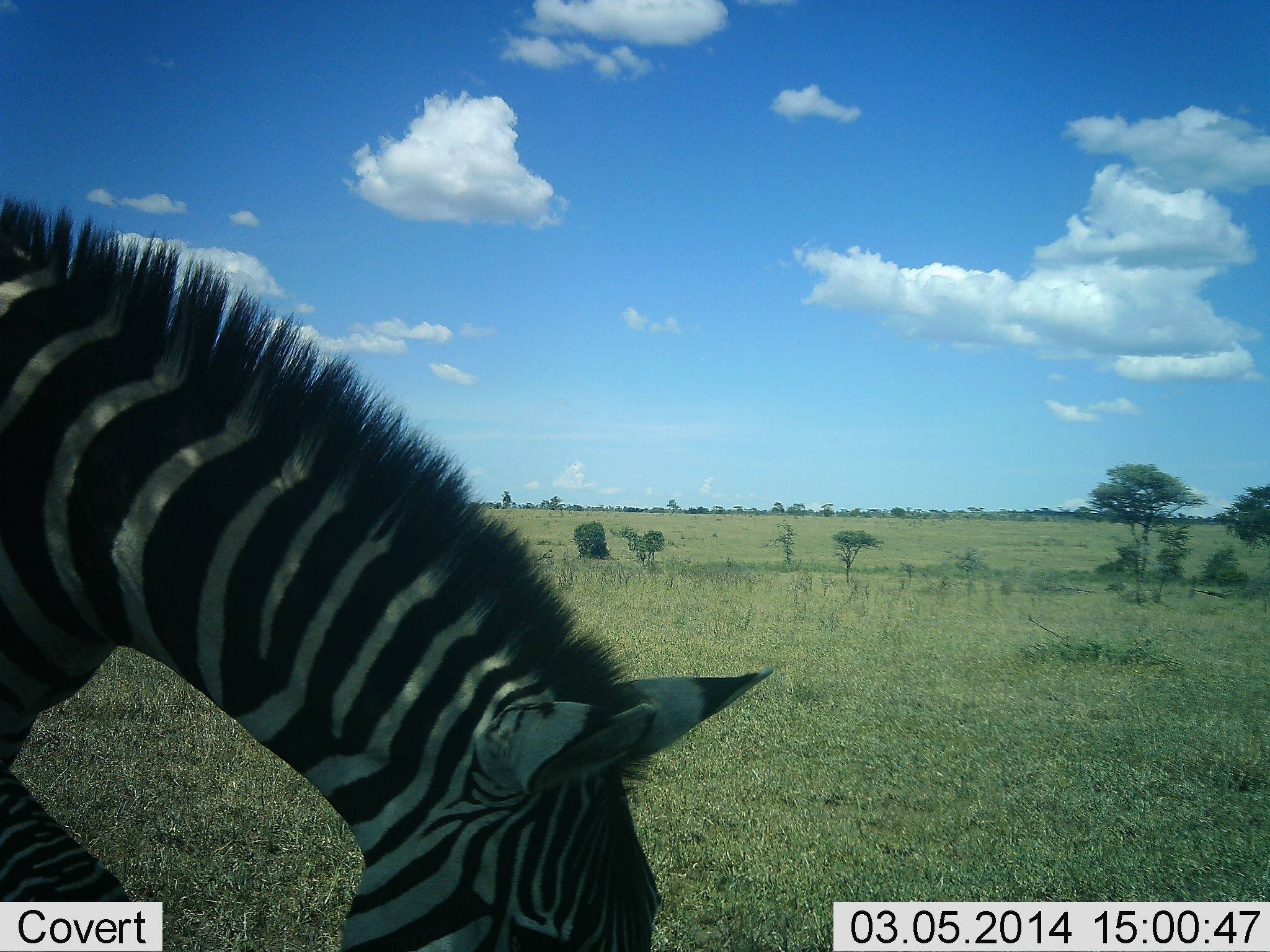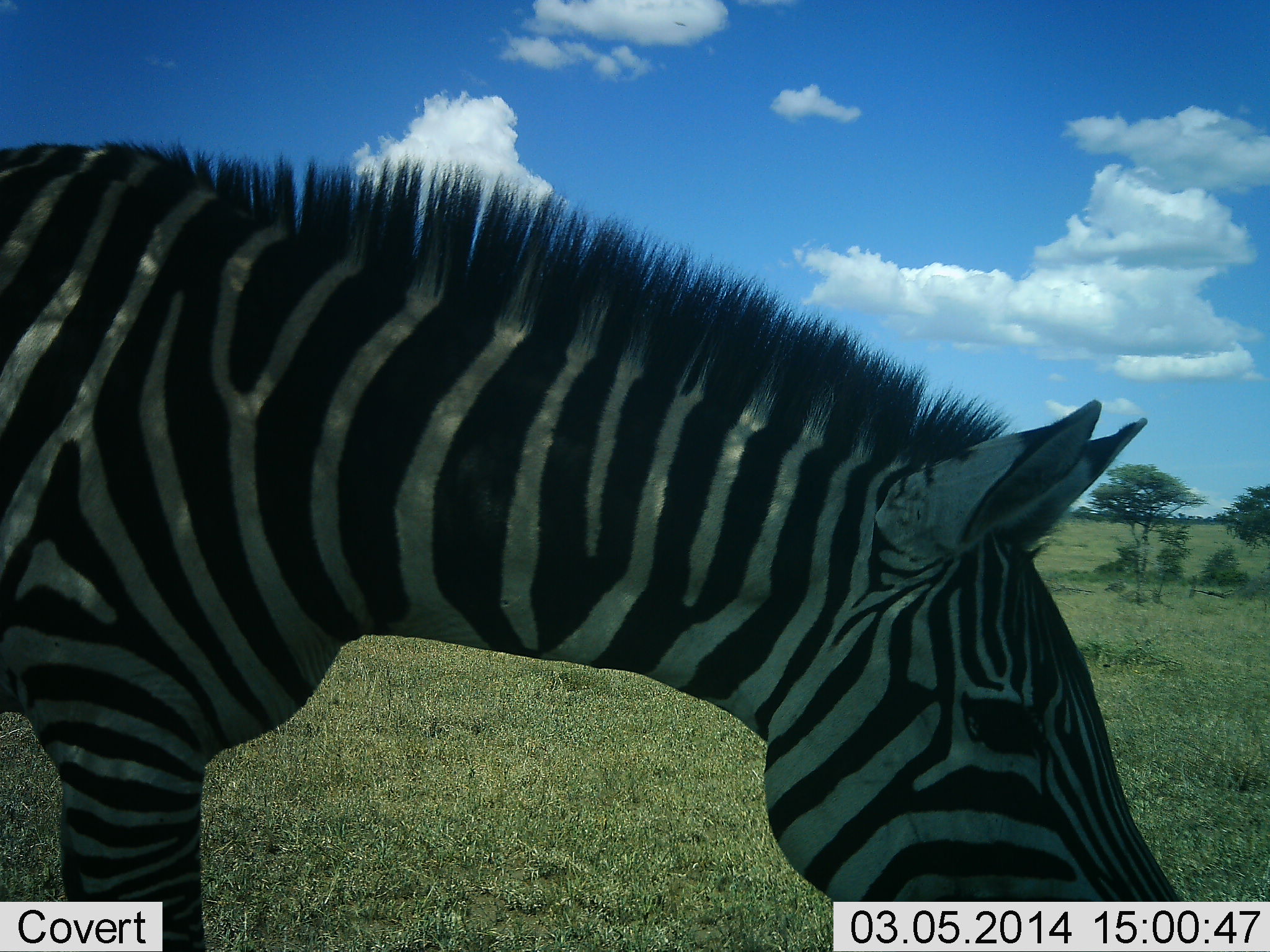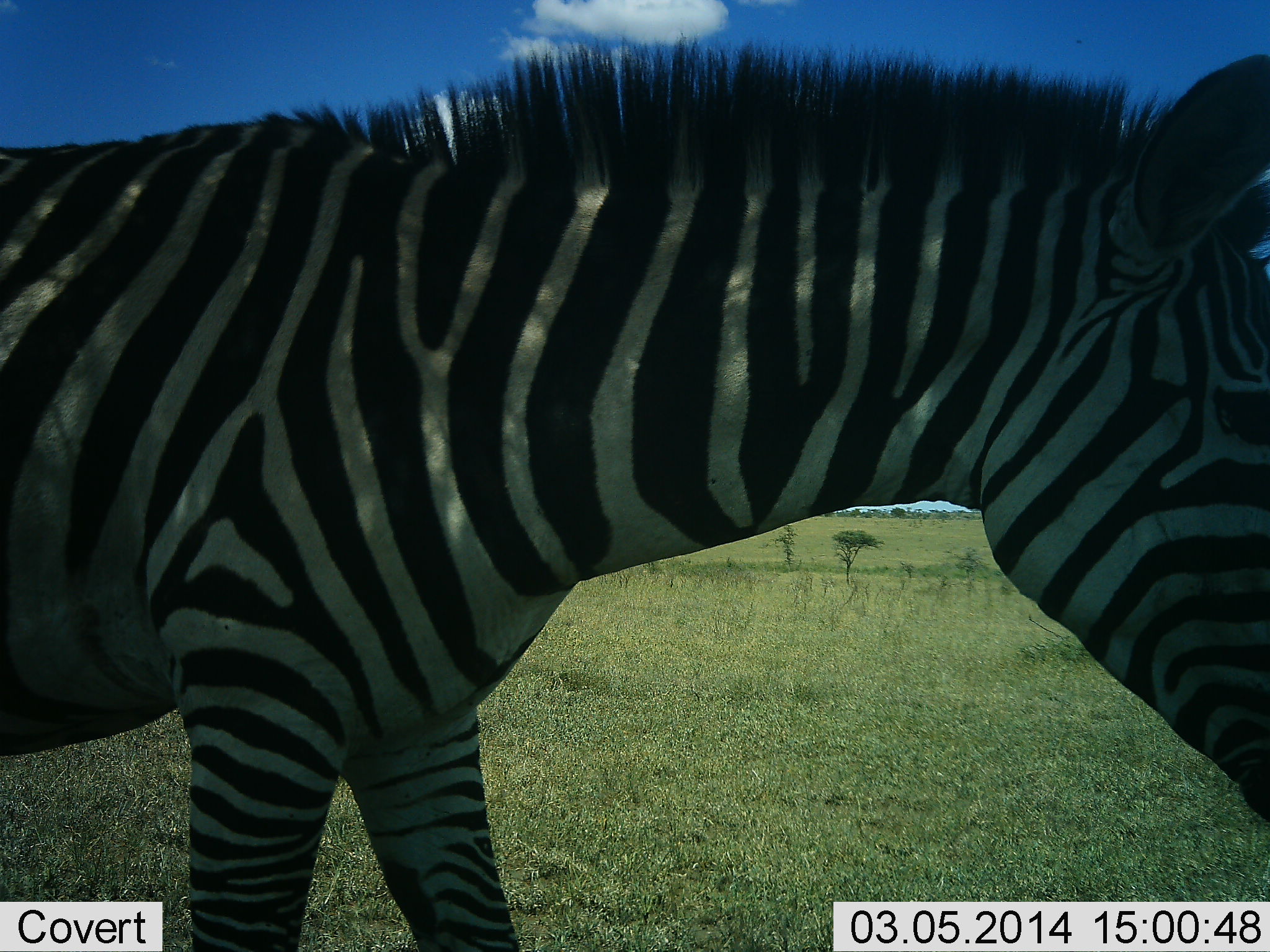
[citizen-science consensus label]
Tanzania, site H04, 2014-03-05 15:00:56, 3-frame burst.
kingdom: Animalia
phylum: Chordata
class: Mammalia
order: Perissodactyla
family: Equidae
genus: Equus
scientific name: Equus quagga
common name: plains zebra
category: zebra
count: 1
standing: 22%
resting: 0%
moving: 62%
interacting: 0%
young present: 0%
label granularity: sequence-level